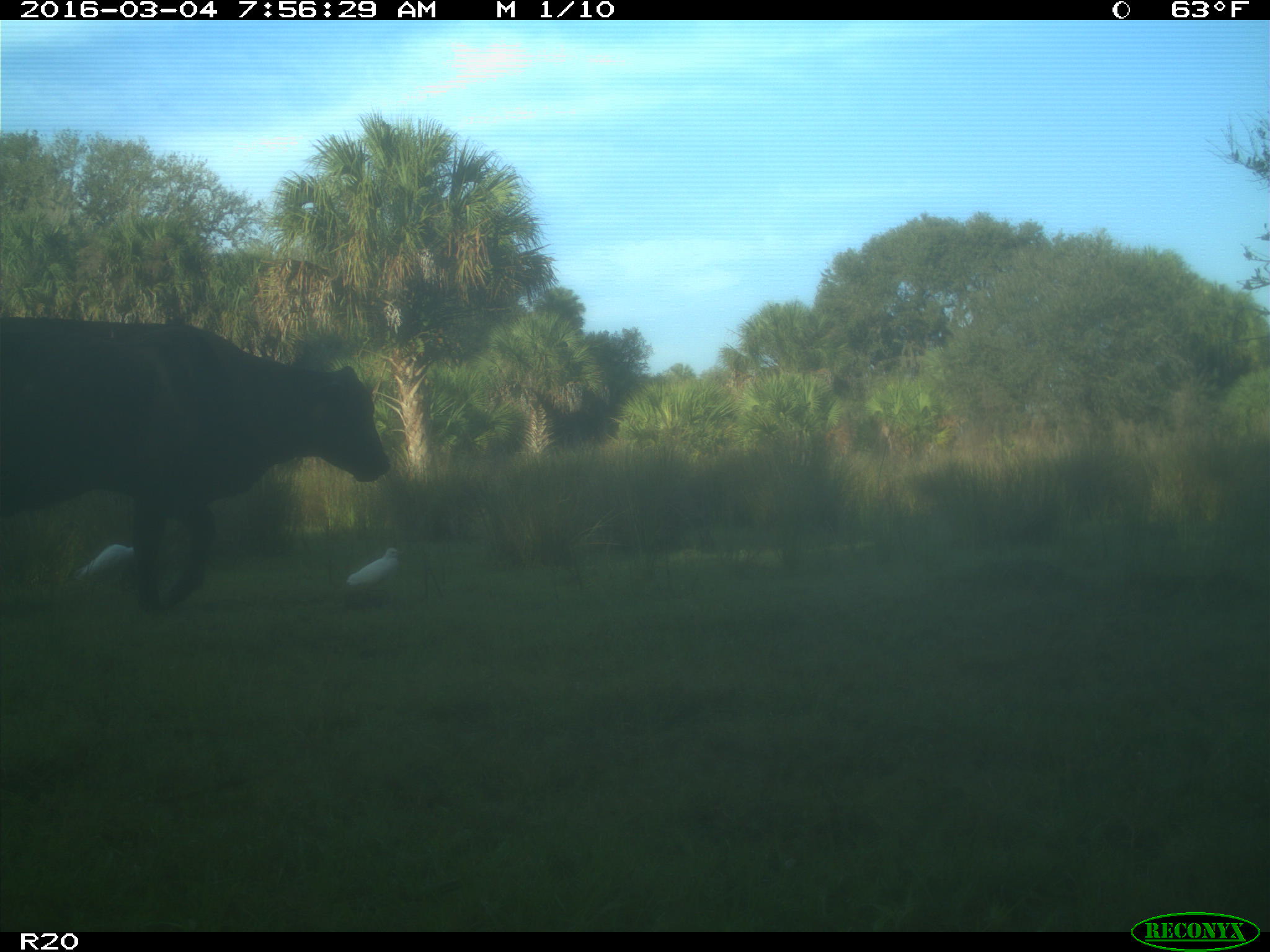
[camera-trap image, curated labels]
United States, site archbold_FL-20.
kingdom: Animalia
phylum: Chordata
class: Mammalia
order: Artiodactyla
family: Bovidae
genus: Bos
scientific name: Bos taurus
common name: domestic cow